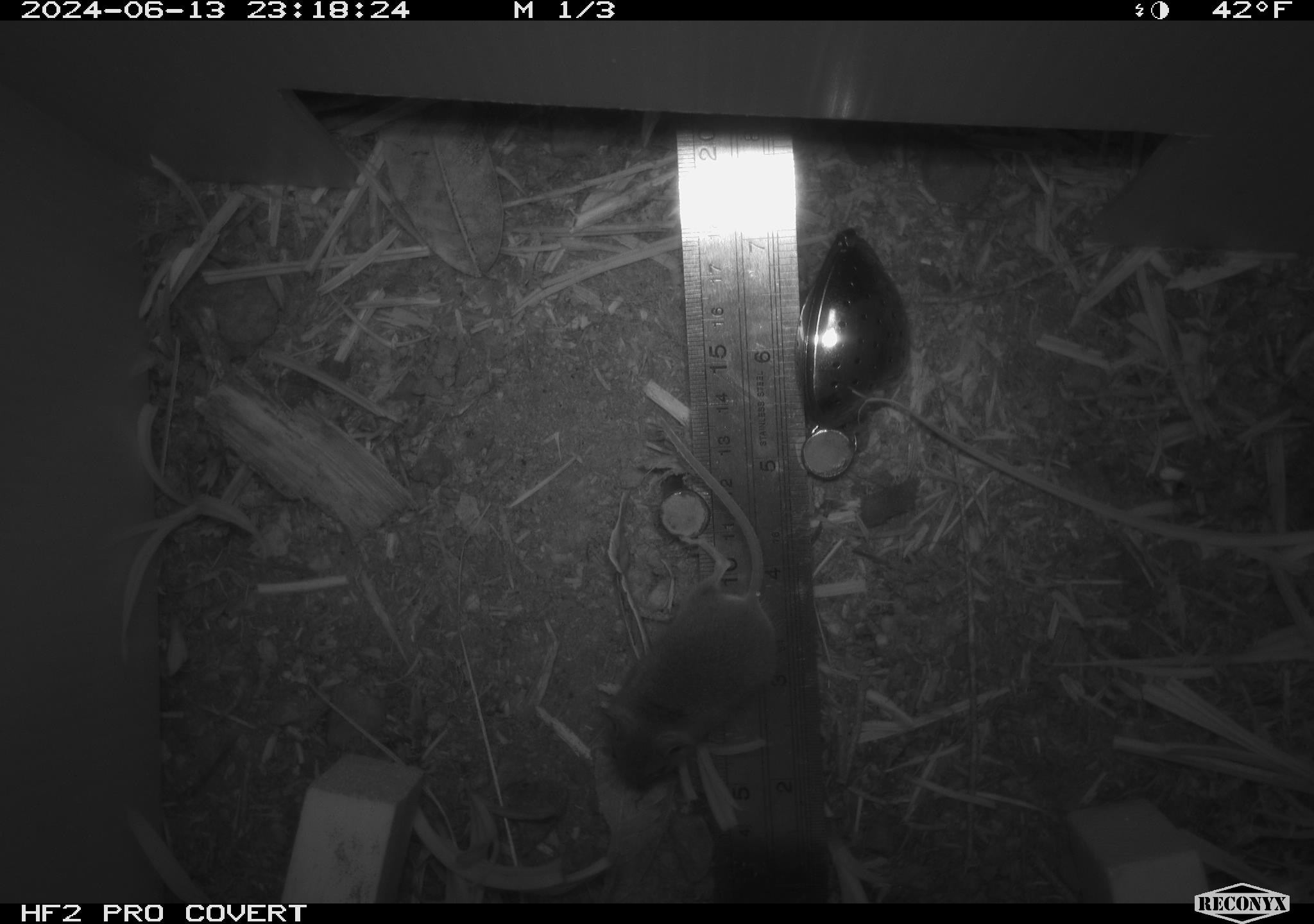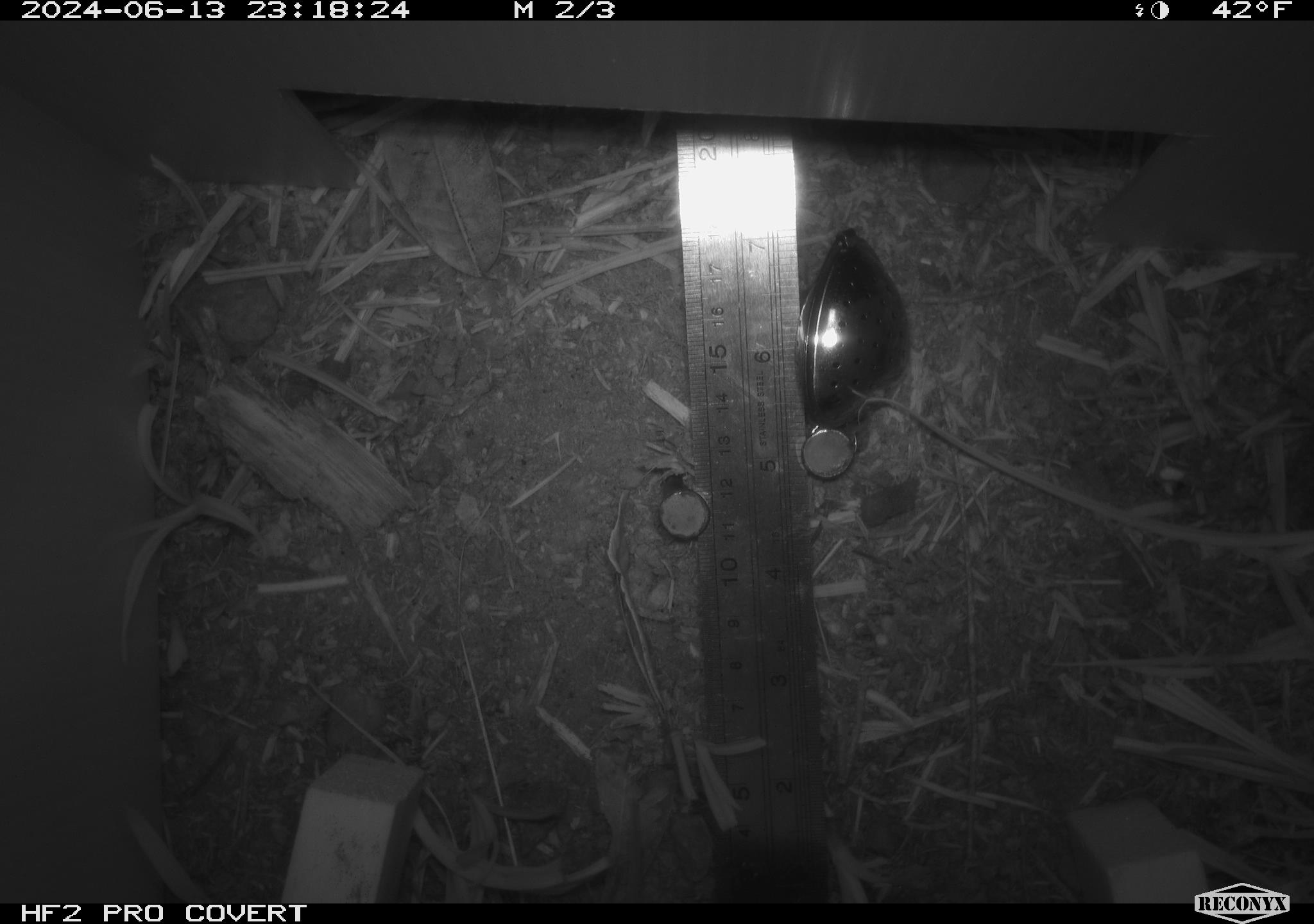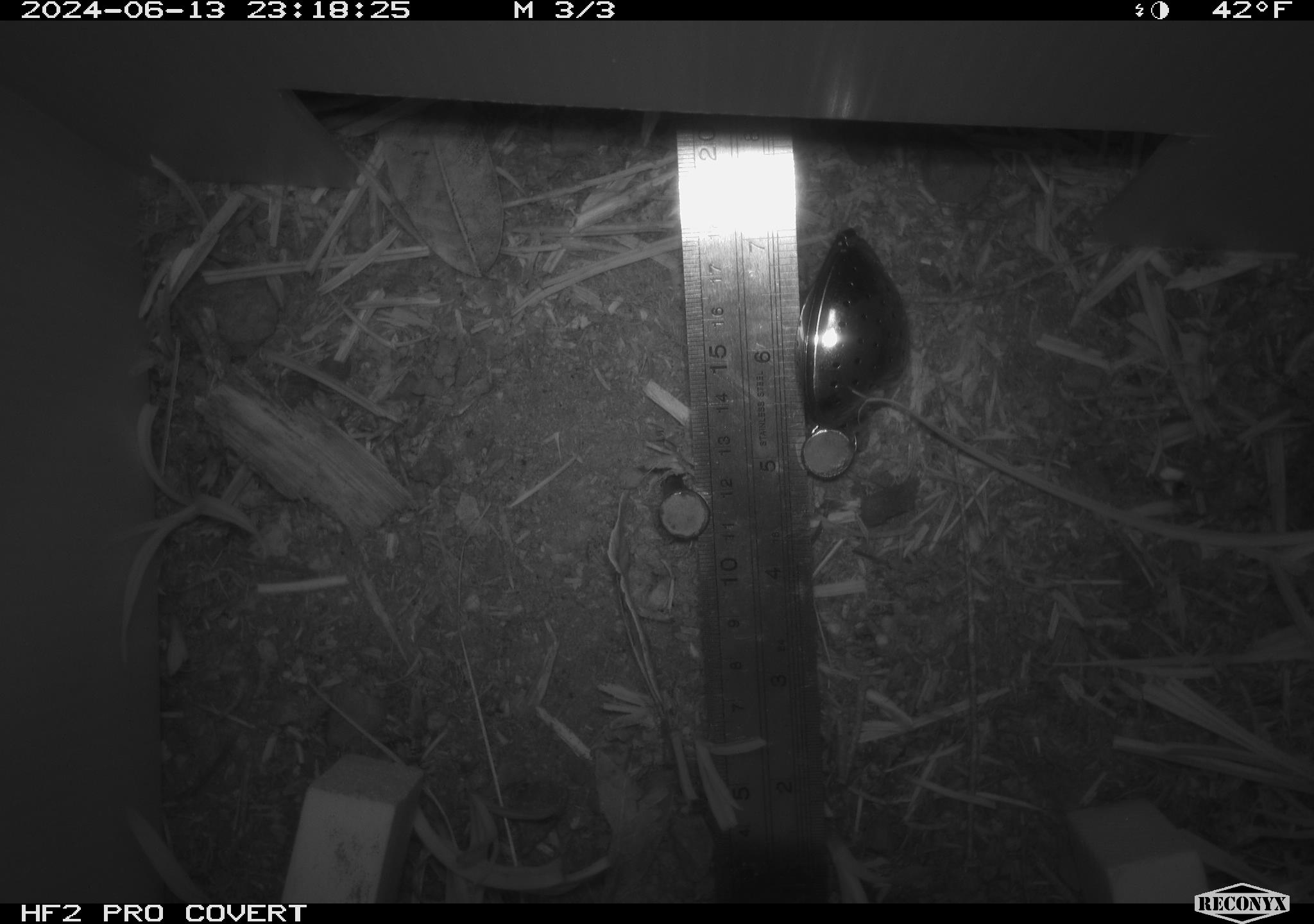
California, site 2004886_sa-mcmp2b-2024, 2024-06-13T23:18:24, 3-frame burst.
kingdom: Animalia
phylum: Chordata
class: Mammalia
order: Rodentia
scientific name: Rodentia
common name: mouse species